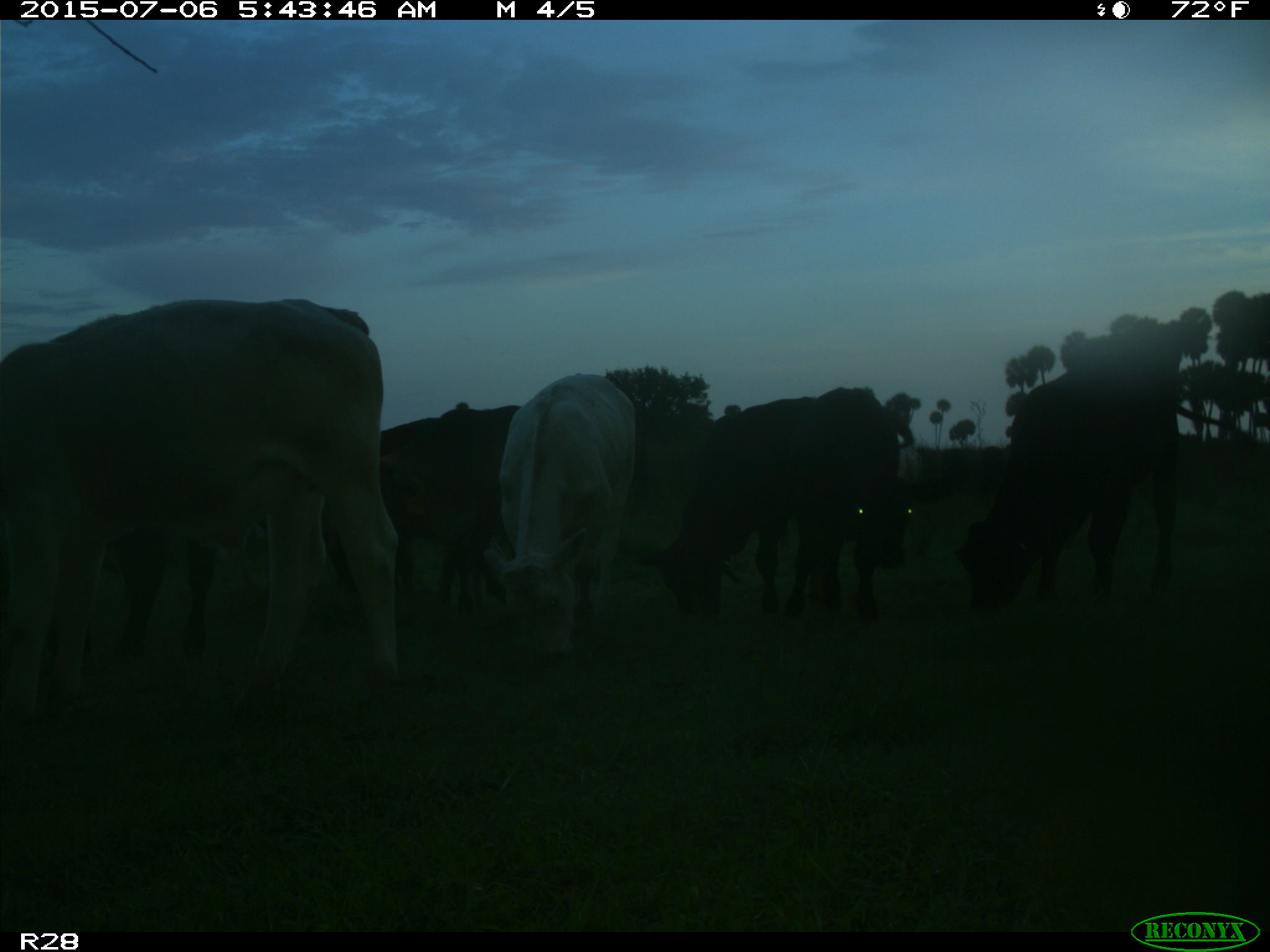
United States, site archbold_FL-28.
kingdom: Animalia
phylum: Chordata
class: Mammalia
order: Artiodactyla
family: Bovidae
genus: Bos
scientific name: Bos taurus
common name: domestic cow